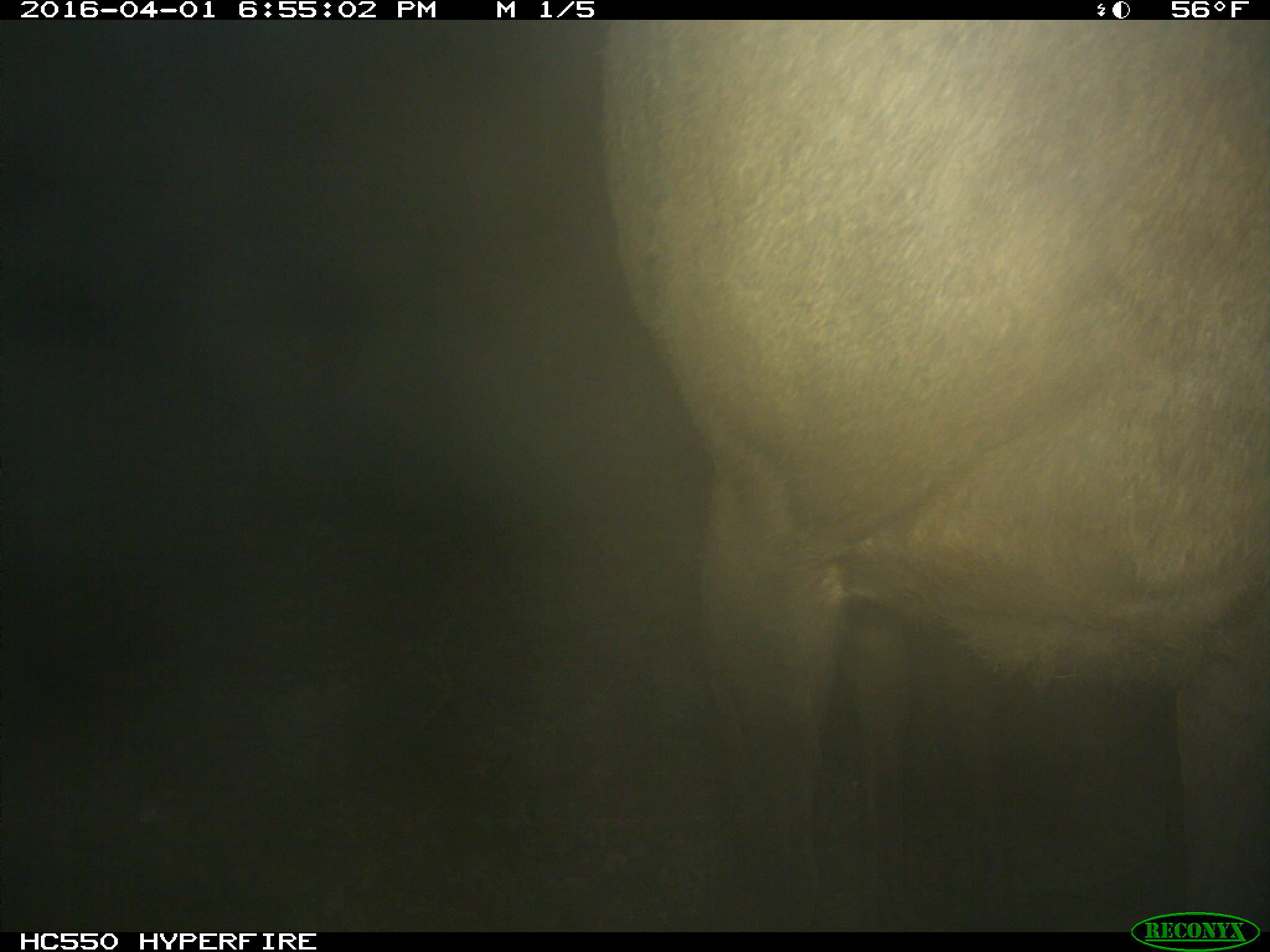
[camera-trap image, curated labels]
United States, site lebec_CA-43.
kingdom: Animalia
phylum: Chordata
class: Mammalia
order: Artiodactyla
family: Cervidae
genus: Cervus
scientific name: Cervus canadensis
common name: elk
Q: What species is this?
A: Cervus canadensis (elk).